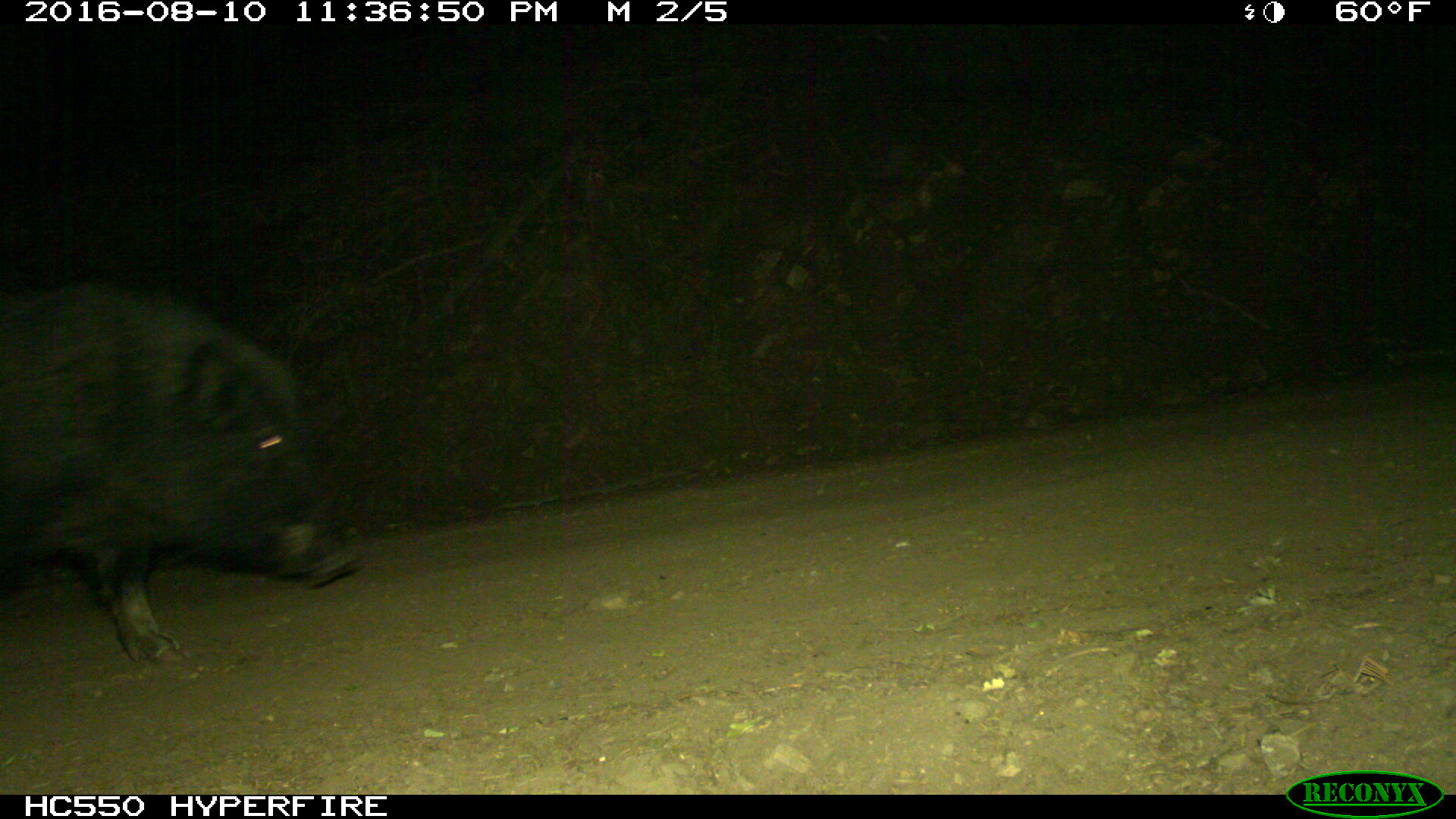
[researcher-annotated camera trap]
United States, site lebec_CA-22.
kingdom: Animalia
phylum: Chordata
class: Mammalia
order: Artiodactyla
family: Suidae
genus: Sus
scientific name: Sus scrofa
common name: wild boar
Sus scrofa (wild boar).